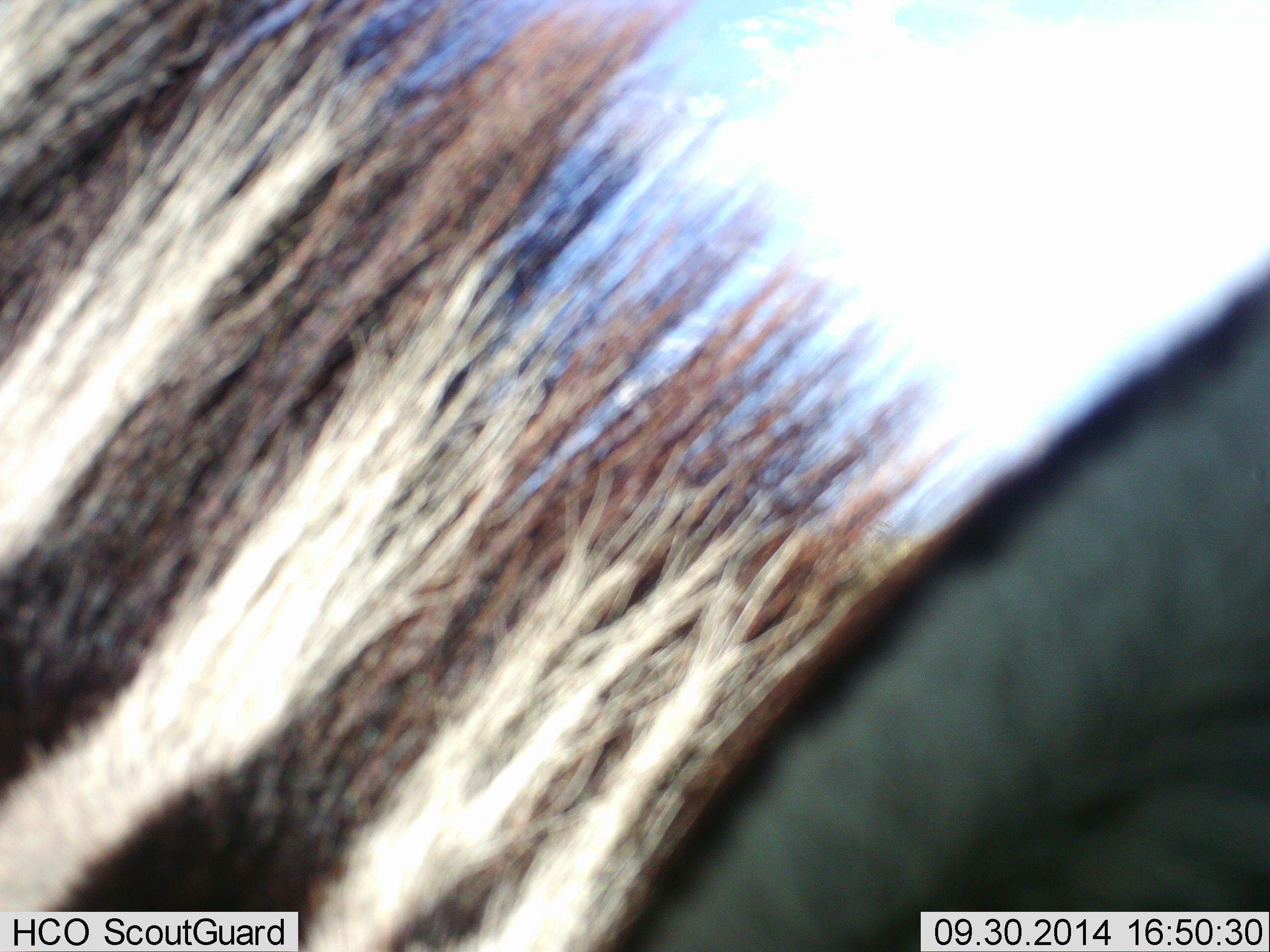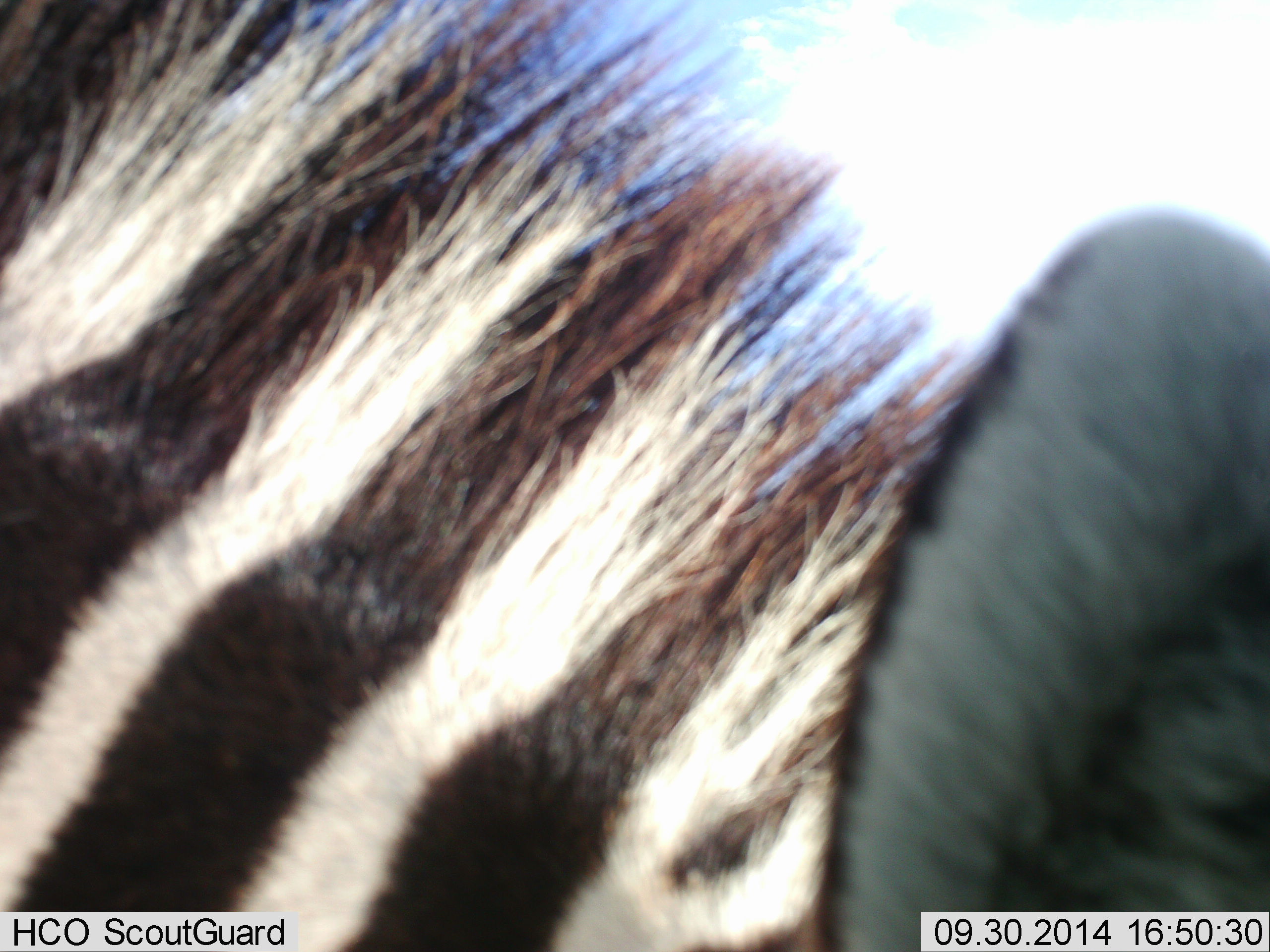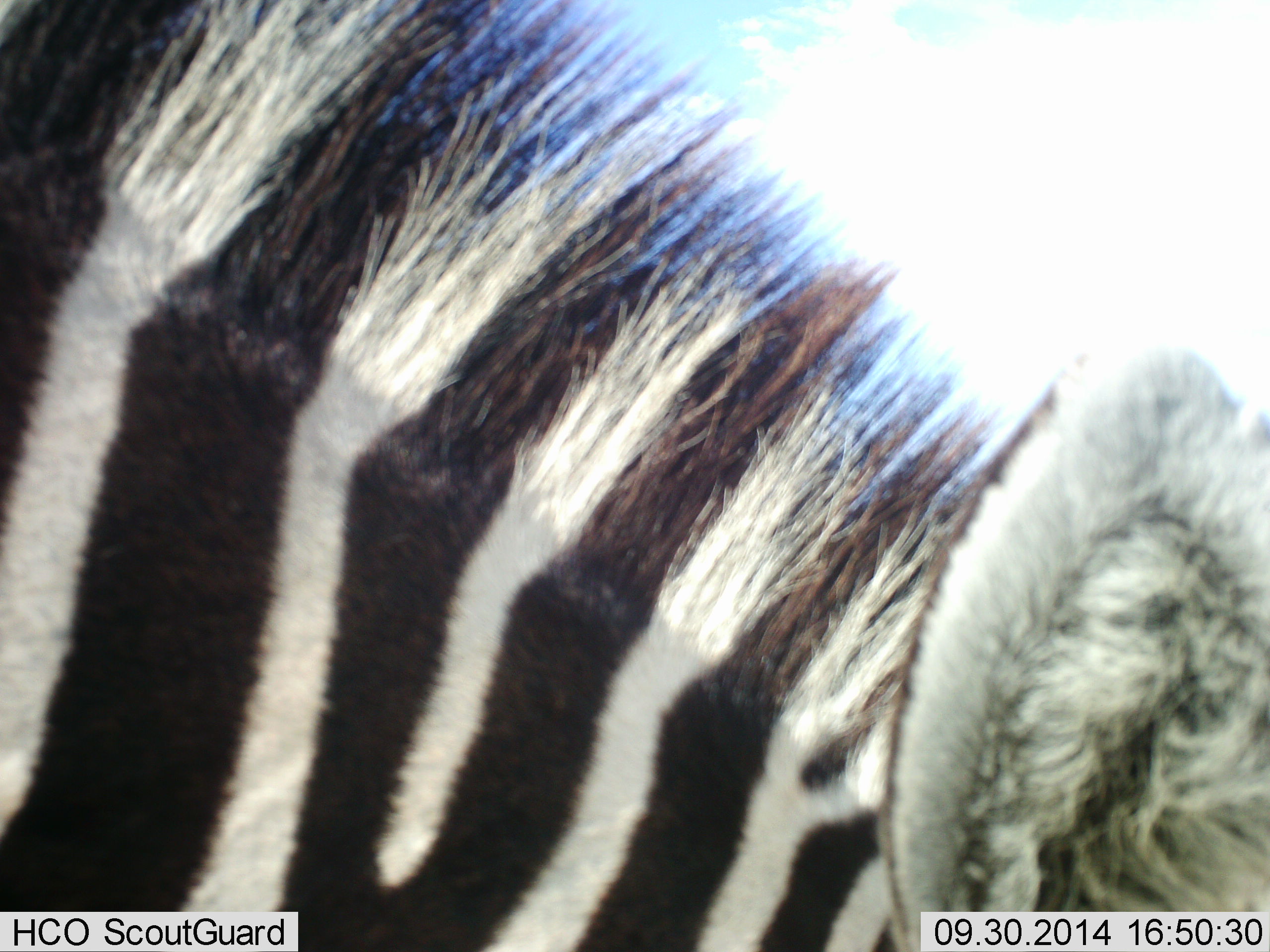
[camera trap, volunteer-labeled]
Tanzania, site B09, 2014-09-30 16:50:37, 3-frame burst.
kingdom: Animalia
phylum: Chordata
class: Mammalia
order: Perissodactyla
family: Equidae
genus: Equus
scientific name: Equus quagga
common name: plains zebra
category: zebra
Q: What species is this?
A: Zebra (plains zebra) (Equus quagga).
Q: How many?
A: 1.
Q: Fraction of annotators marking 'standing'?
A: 60%.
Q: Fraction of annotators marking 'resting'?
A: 0%.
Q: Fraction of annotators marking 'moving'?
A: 20%.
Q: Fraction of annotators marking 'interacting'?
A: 0%.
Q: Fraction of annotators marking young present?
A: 0%.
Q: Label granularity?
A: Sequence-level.